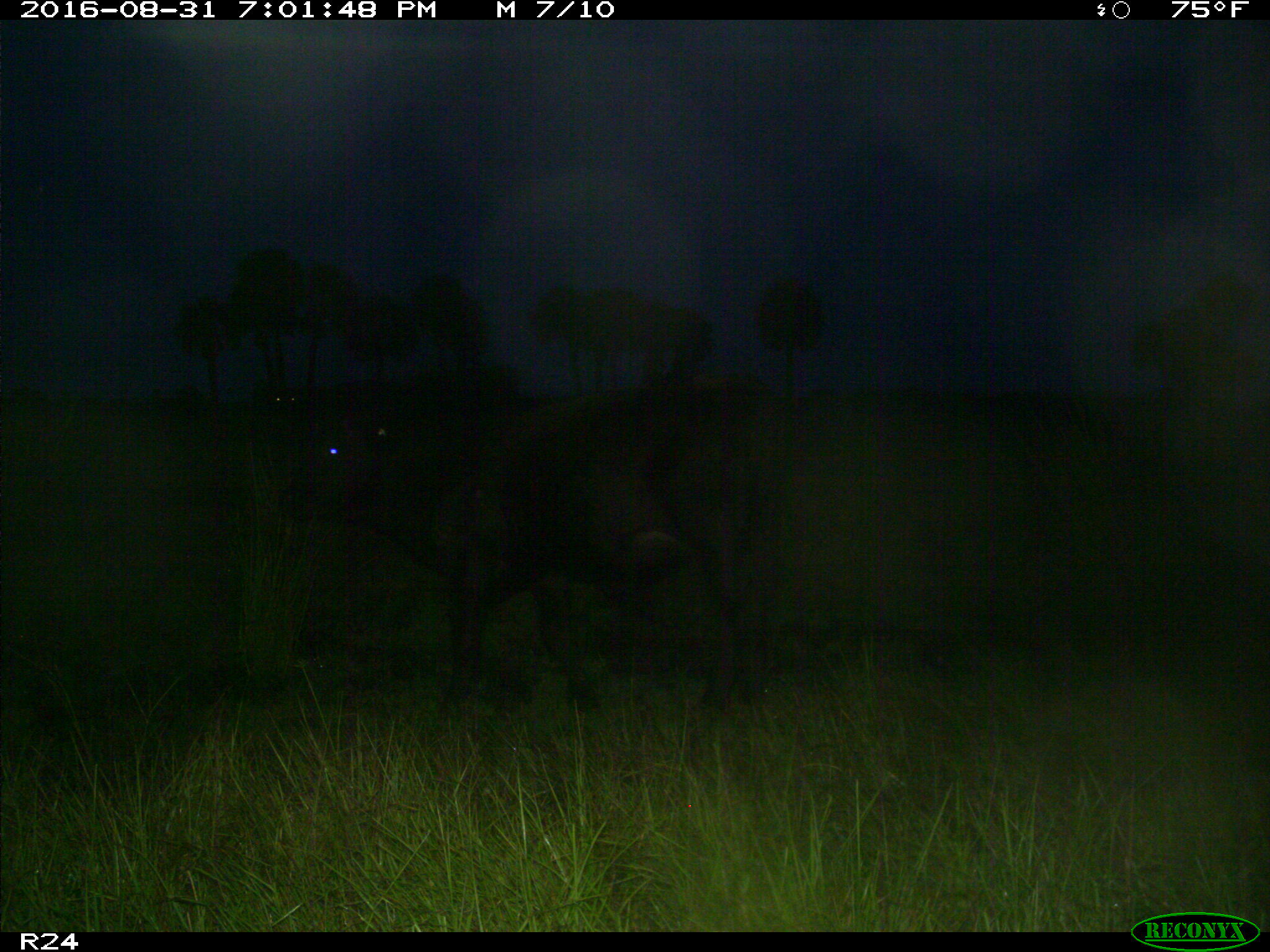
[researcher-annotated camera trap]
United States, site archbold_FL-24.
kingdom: Animalia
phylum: Chordata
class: Mammalia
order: Artiodactyla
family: Bovidae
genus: Bos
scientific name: Bos taurus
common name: domestic cow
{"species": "Bos taurus (domestic cow)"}